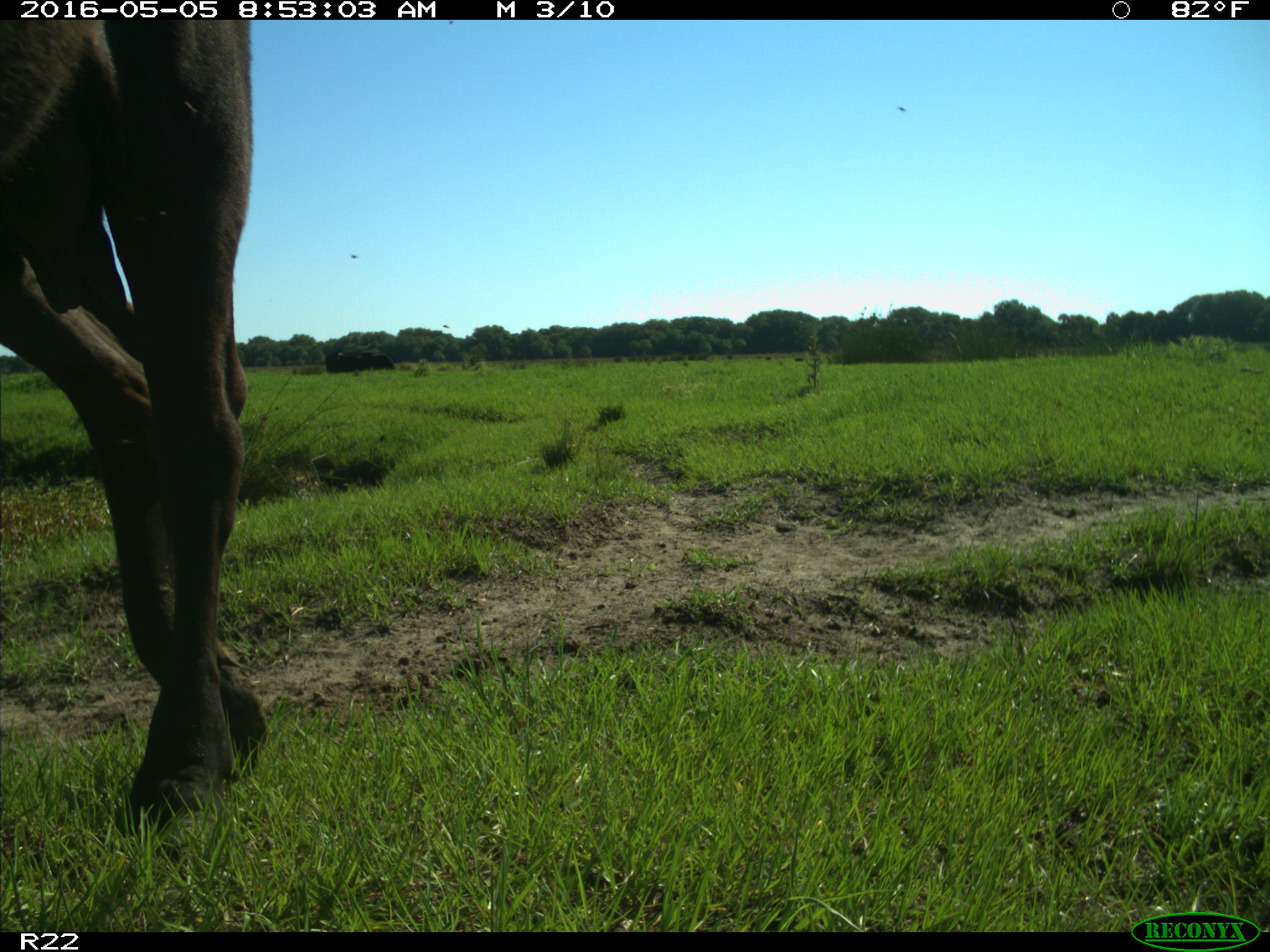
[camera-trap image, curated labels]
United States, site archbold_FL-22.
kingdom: Animalia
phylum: Chordata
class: Mammalia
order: Artiodactyla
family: Bovidae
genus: Bos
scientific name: Bos taurus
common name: domestic cow